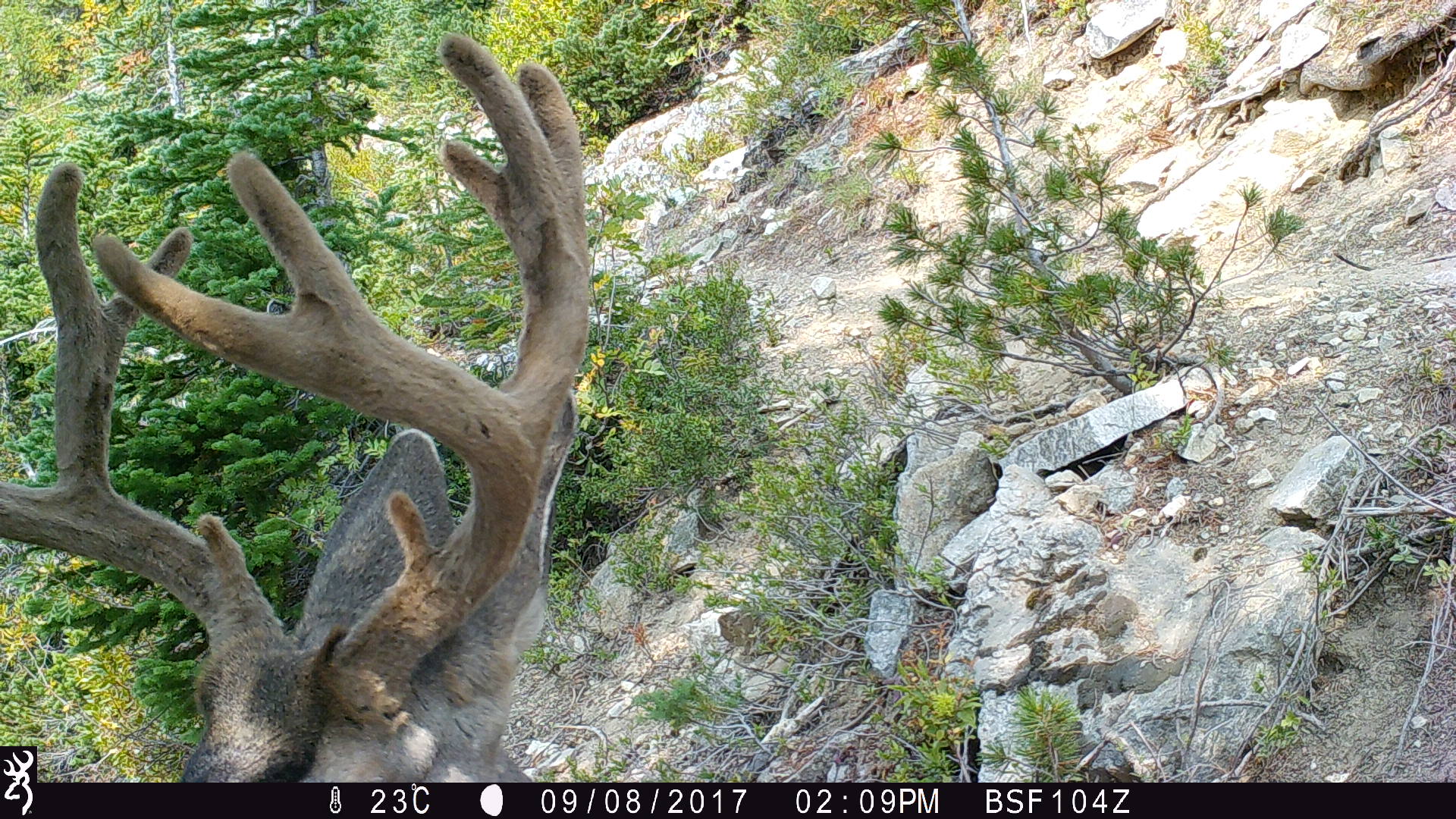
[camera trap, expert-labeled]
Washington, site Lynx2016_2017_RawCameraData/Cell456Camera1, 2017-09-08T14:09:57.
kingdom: Animalia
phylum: Chordata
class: Mammalia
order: Artiodactyla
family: Cervidae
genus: Odocoileus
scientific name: Odocoileus hemionus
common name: mule deer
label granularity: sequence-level